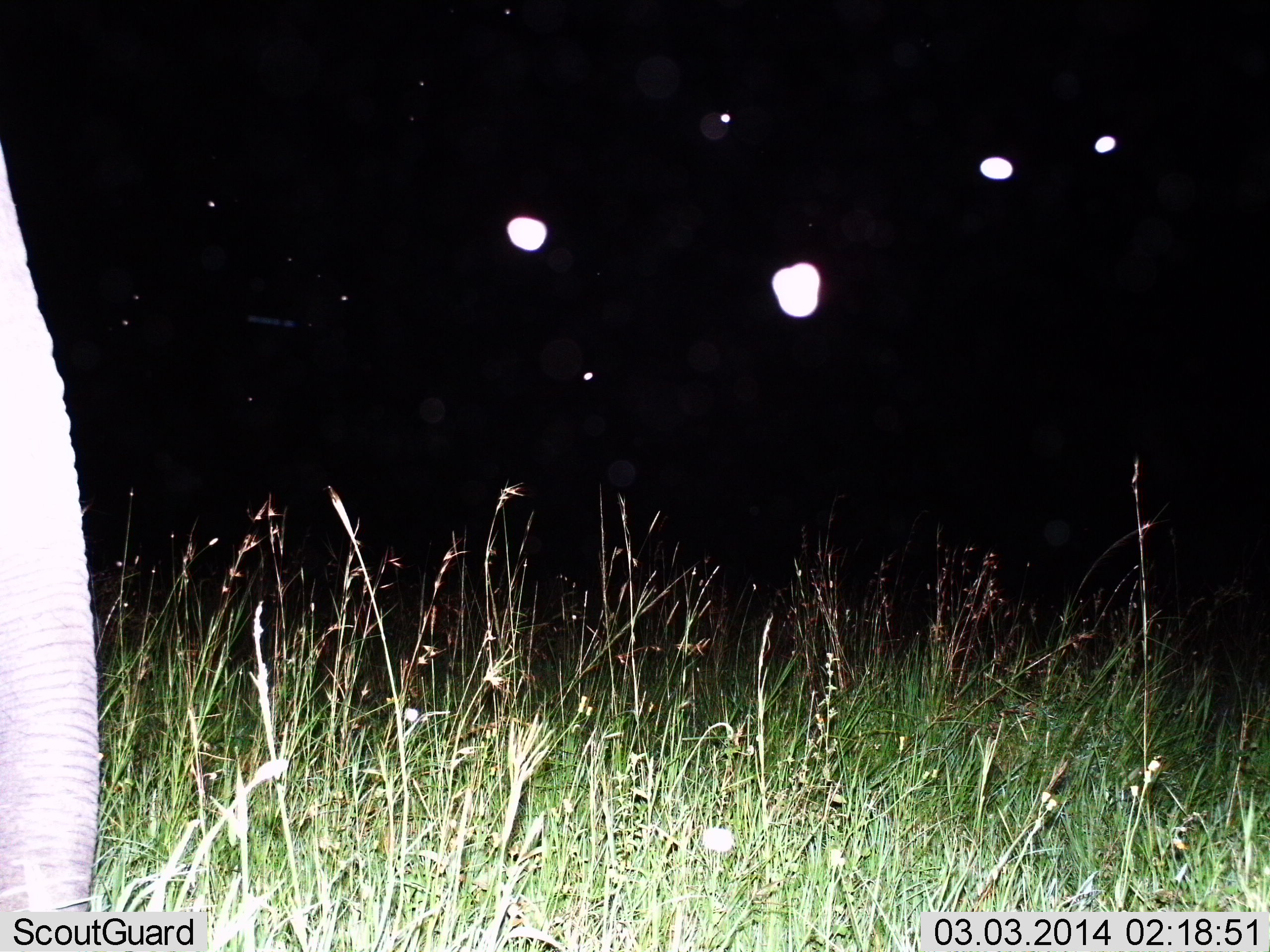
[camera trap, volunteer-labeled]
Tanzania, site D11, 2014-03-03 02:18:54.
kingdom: Animalia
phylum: Chordata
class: Mammalia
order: Proboscidea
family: Elephantidae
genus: Loxodonta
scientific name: Loxodonta africana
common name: african bush elephant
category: elephant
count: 1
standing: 100%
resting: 0%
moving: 0%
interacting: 0%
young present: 0%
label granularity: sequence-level